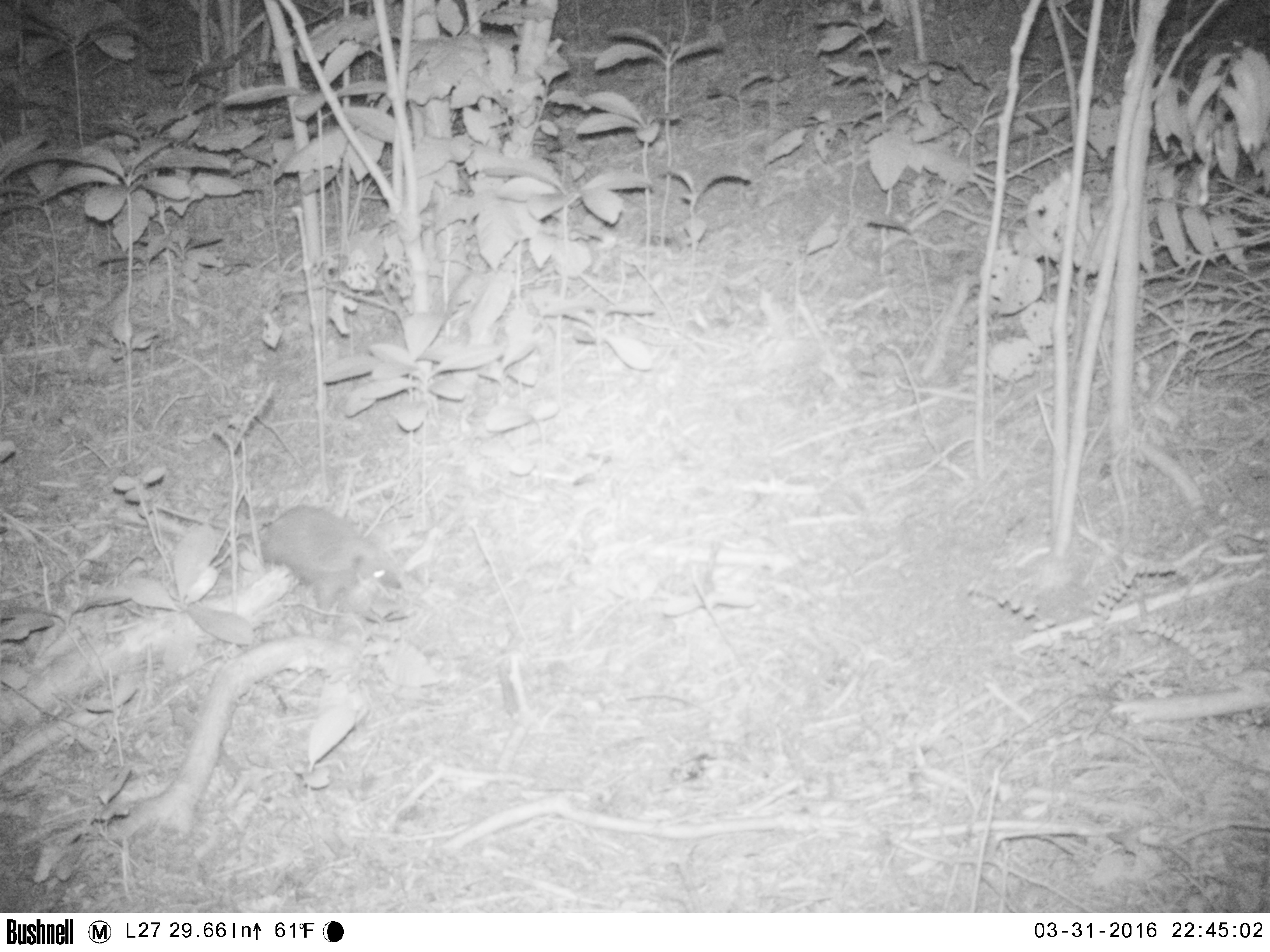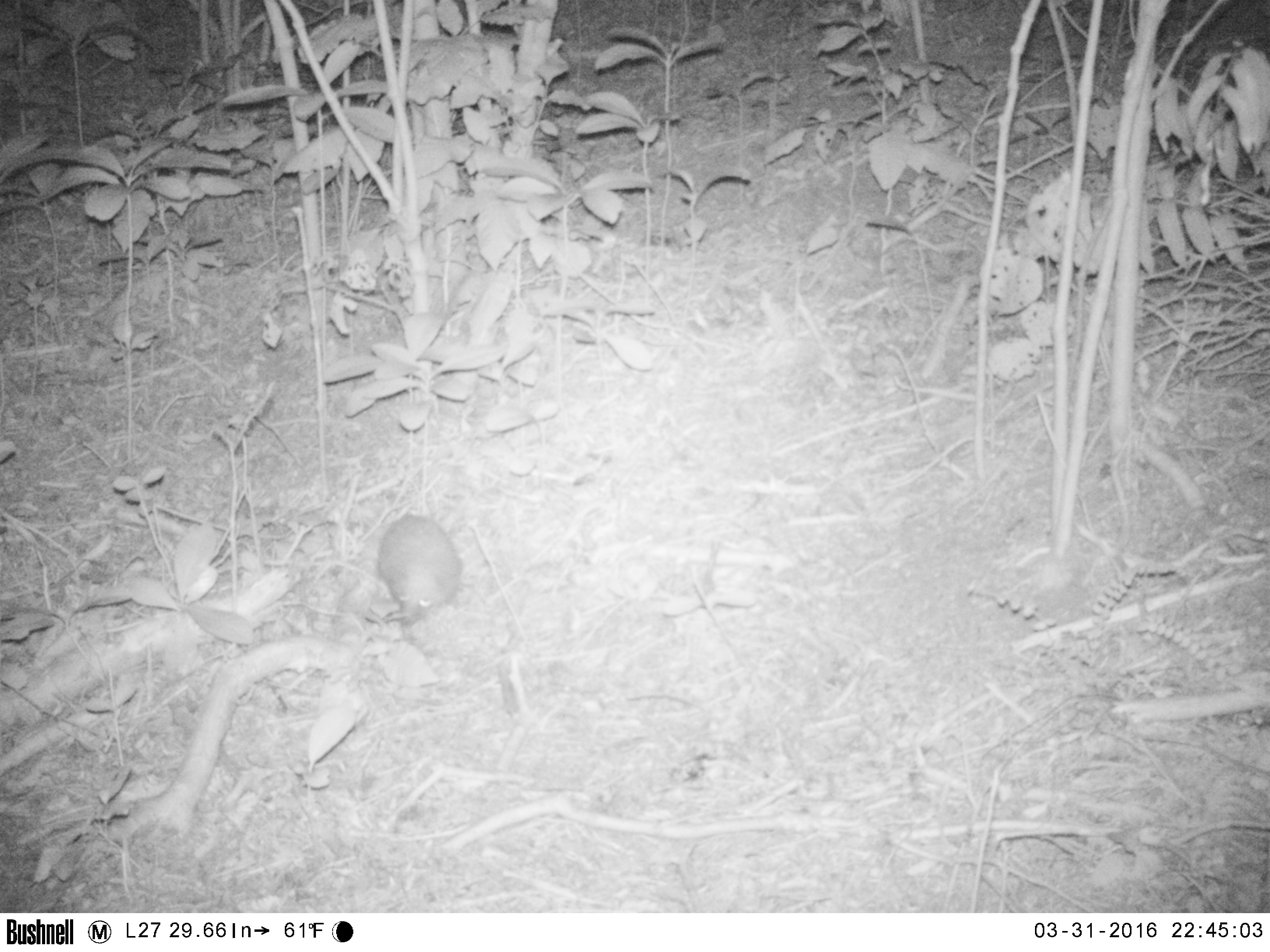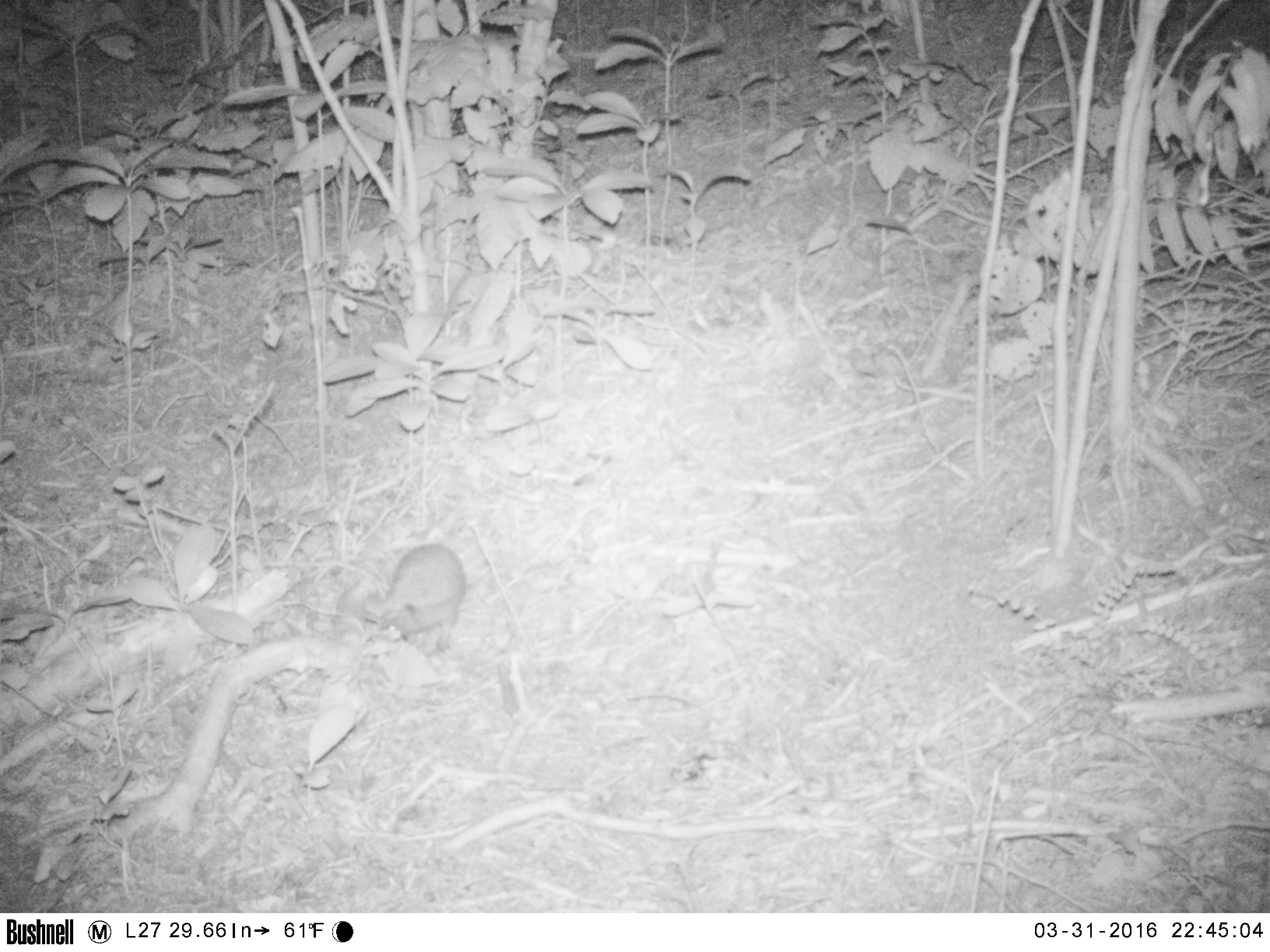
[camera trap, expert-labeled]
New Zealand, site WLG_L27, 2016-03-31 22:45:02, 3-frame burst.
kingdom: Animalia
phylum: Chordata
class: Mammalia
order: Eulipotyphla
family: Erinaceidae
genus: Erinaceus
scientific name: Erinaceus europaeus europaeus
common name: european hedgehog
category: hedgehog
Hedgehog (european hedgehog) (Erinaceus europaeus europaeus).